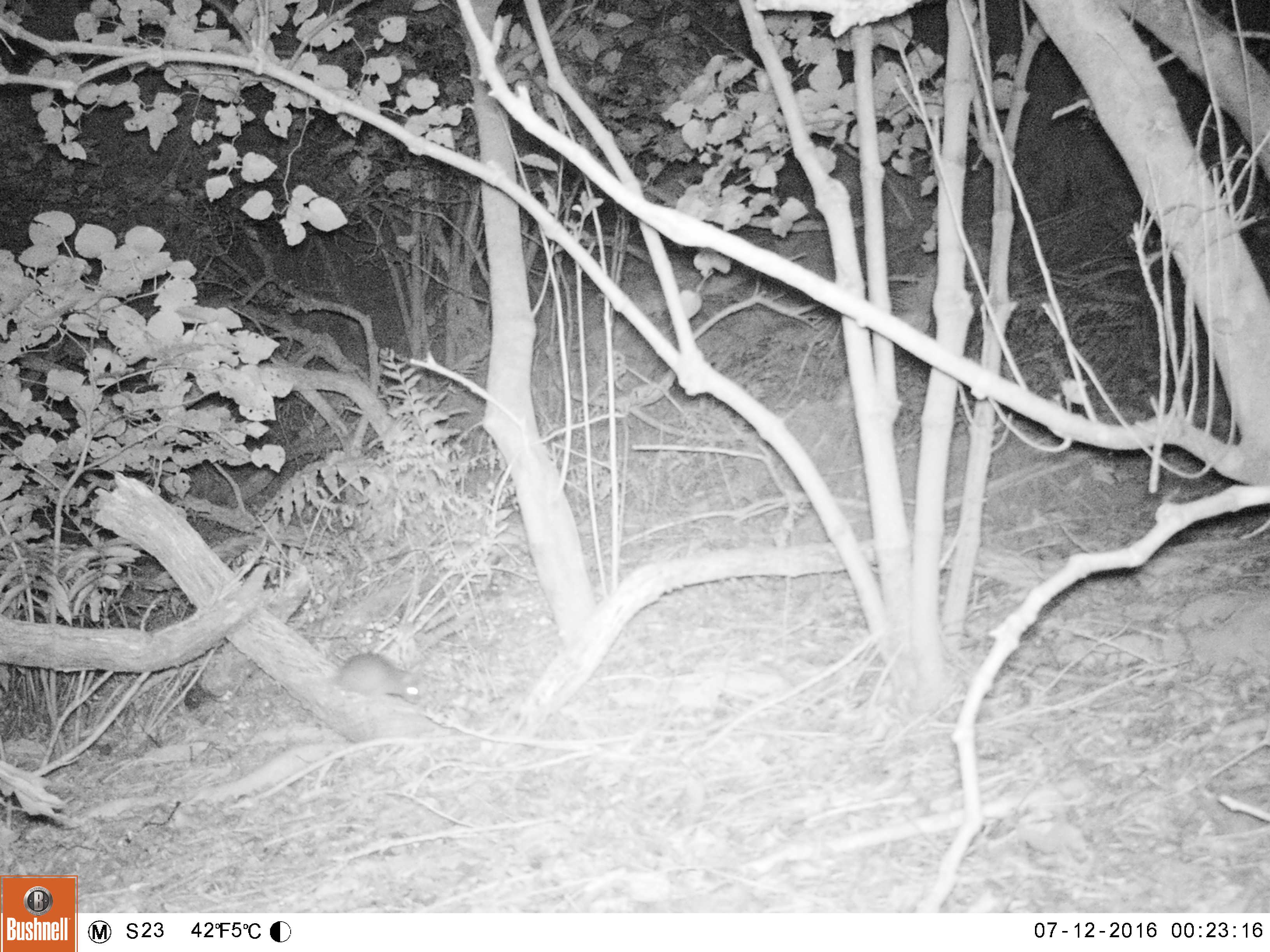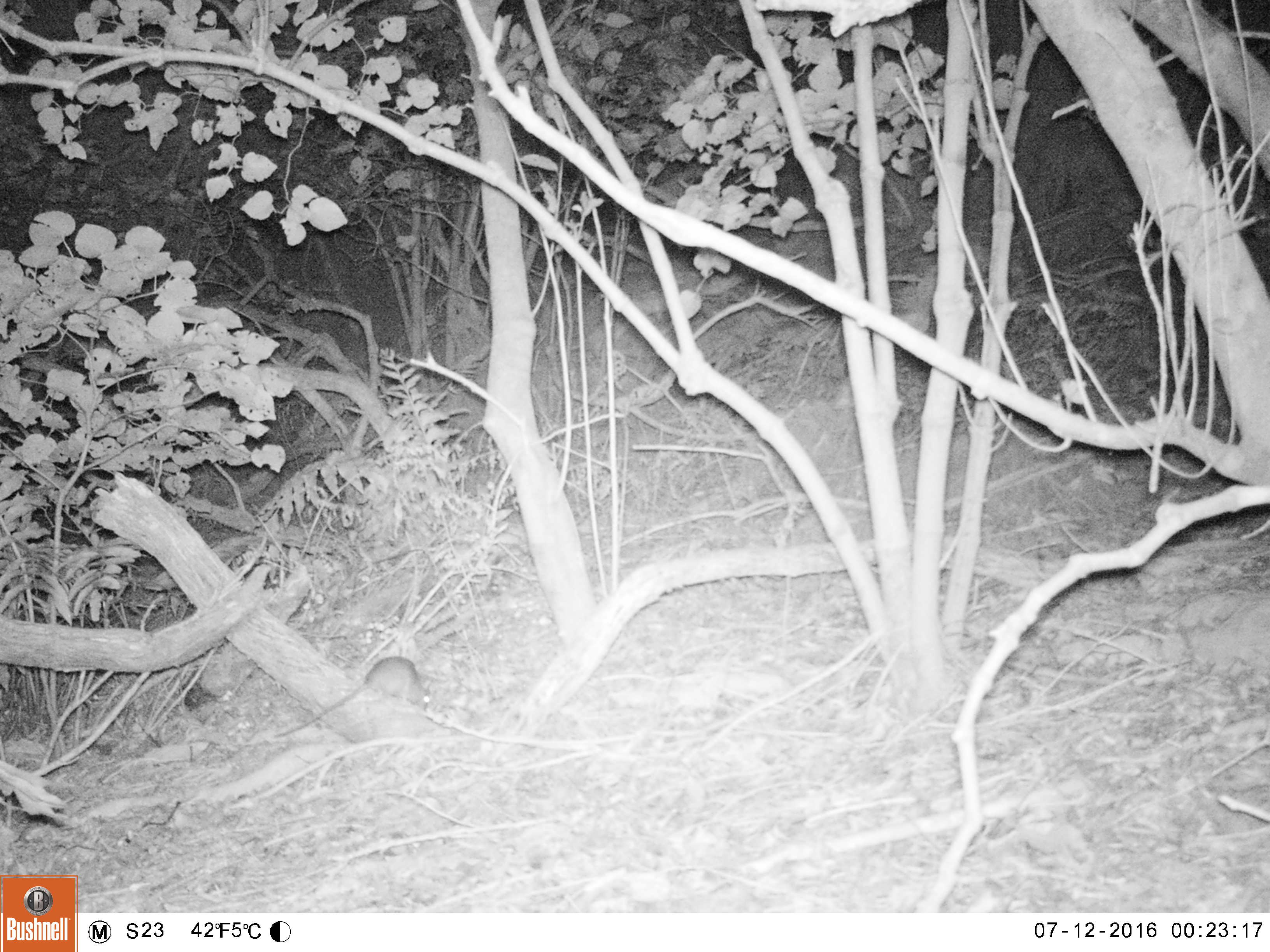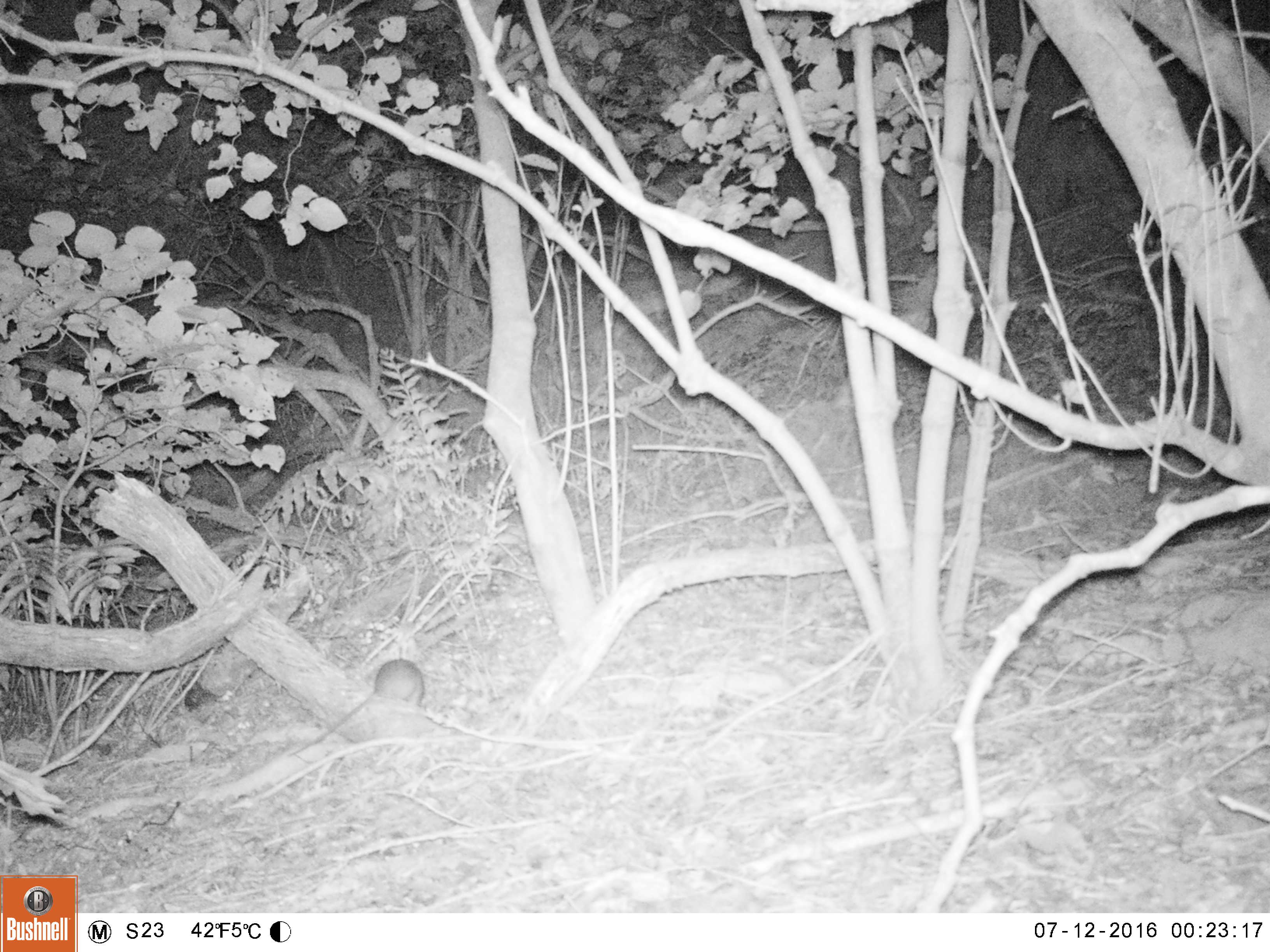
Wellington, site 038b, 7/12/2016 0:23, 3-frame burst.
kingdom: Animalia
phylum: Chordata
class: Mammalia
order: Rodentia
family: Muridae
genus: Rattus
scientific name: Rattus rattus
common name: ship rat